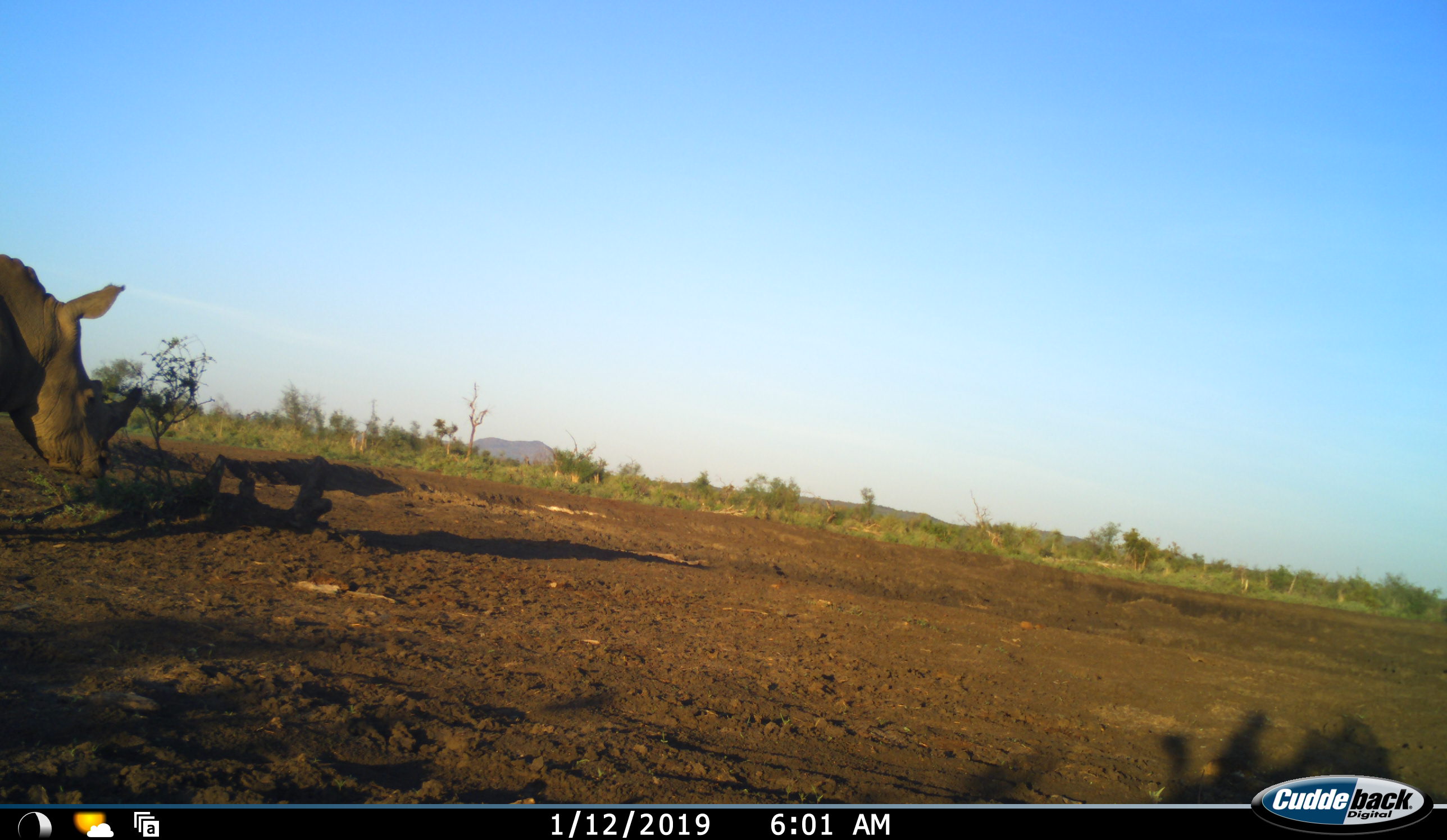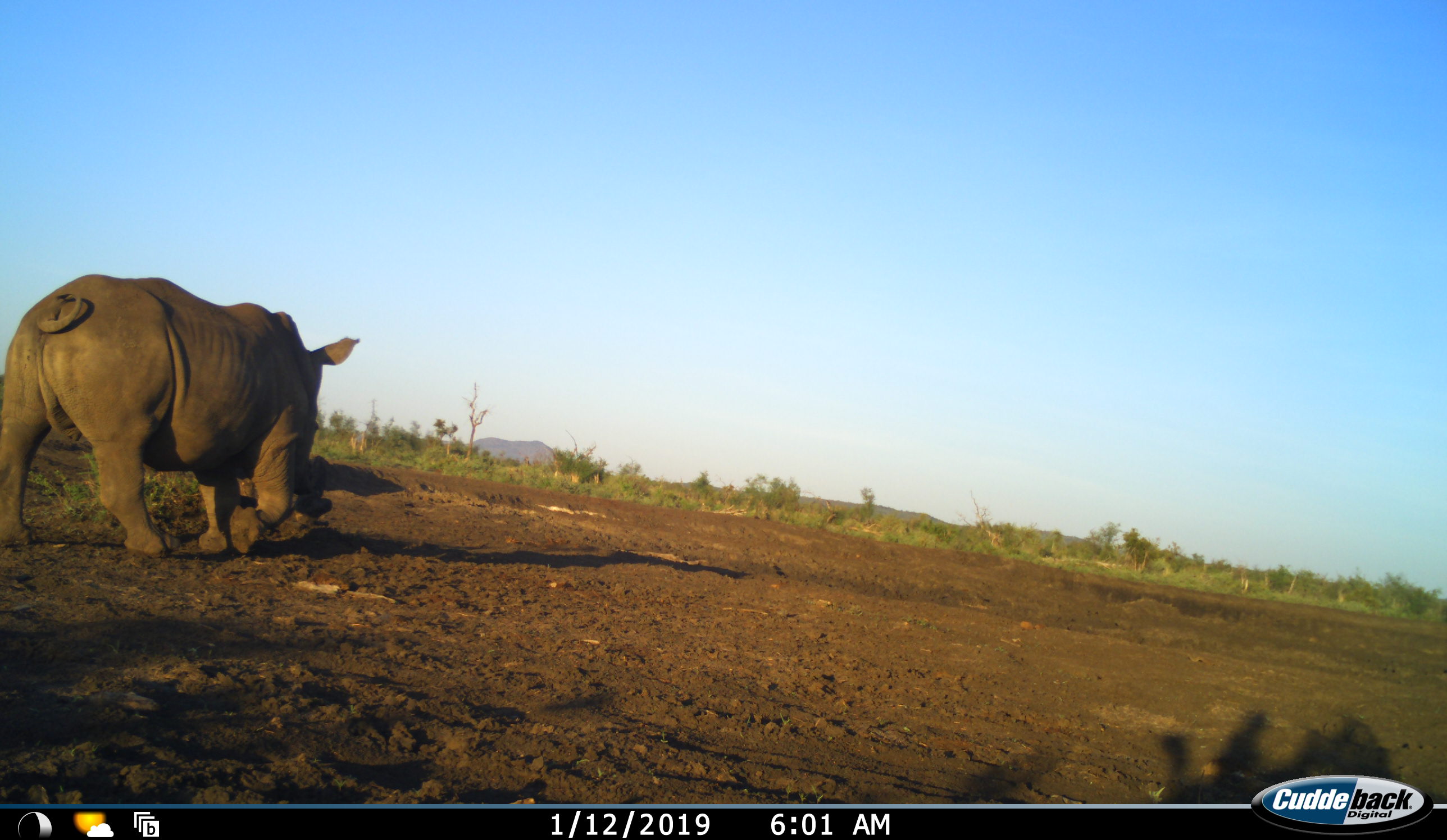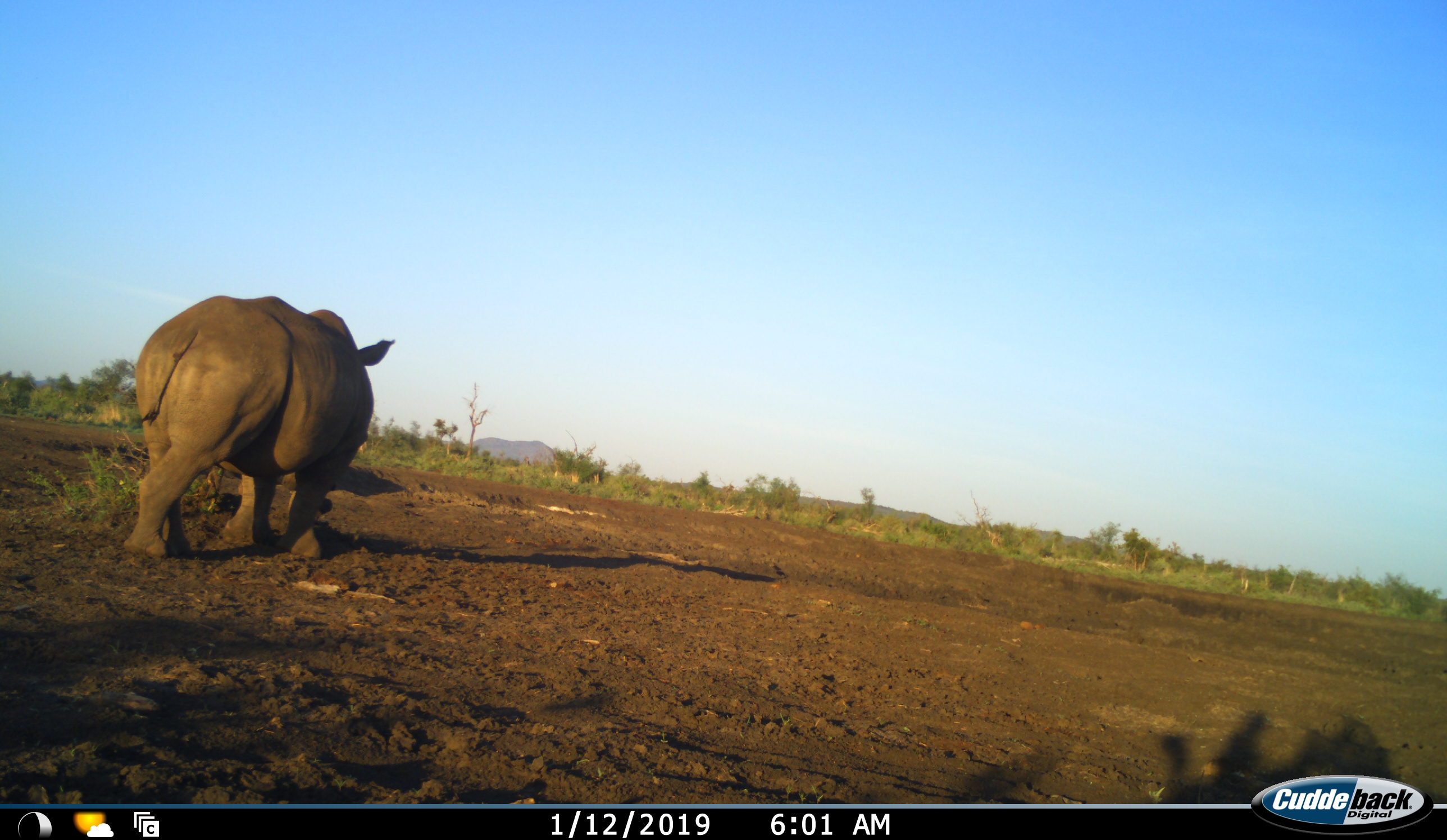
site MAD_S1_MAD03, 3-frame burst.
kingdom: Animalia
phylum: Chordata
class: Mammalia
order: Perissodactyla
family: Rhinocerotidae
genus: Ceratotherium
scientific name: Ceratotherium simum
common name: white rhinoceros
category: rhinoceroswhite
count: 1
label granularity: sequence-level